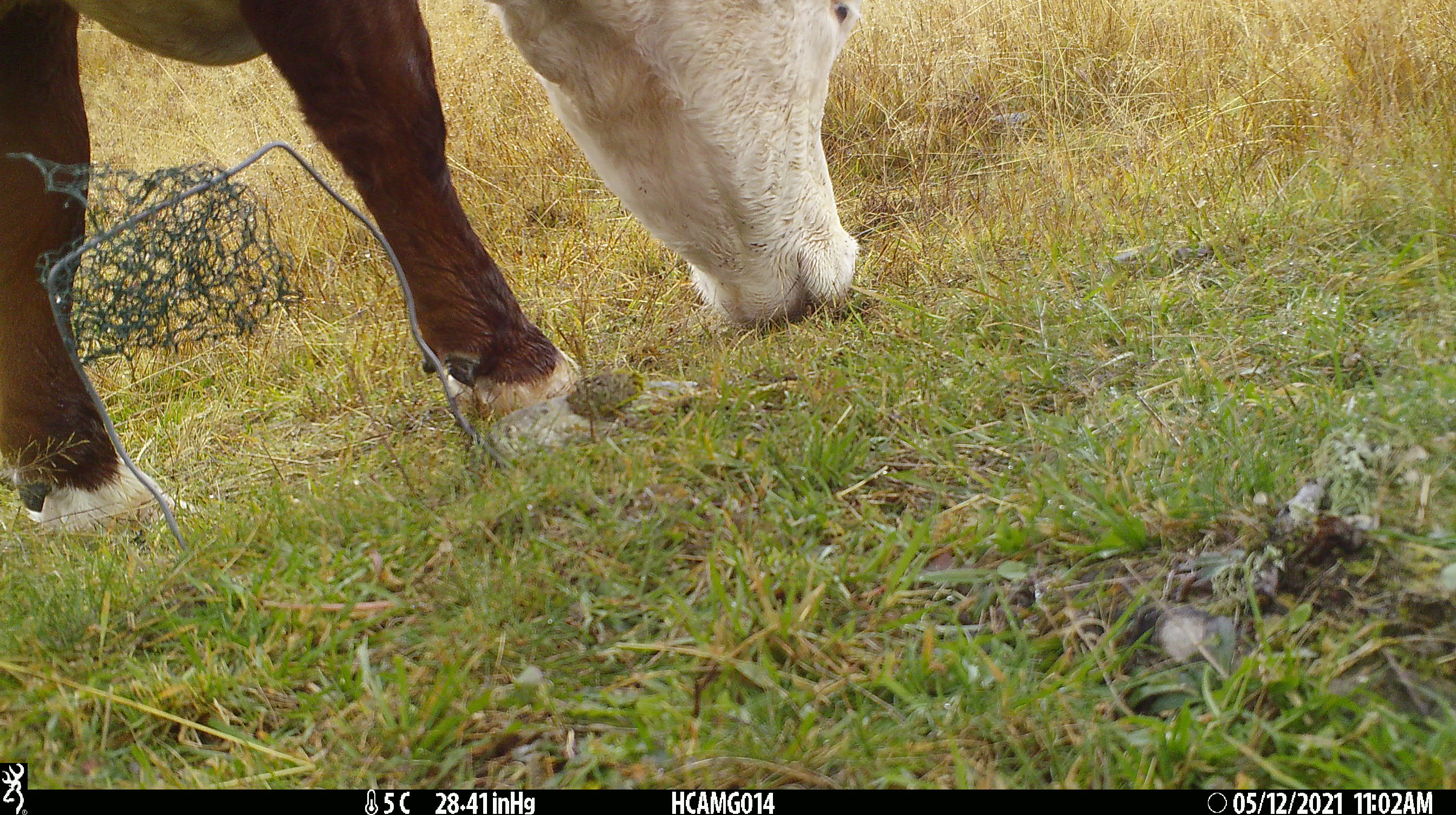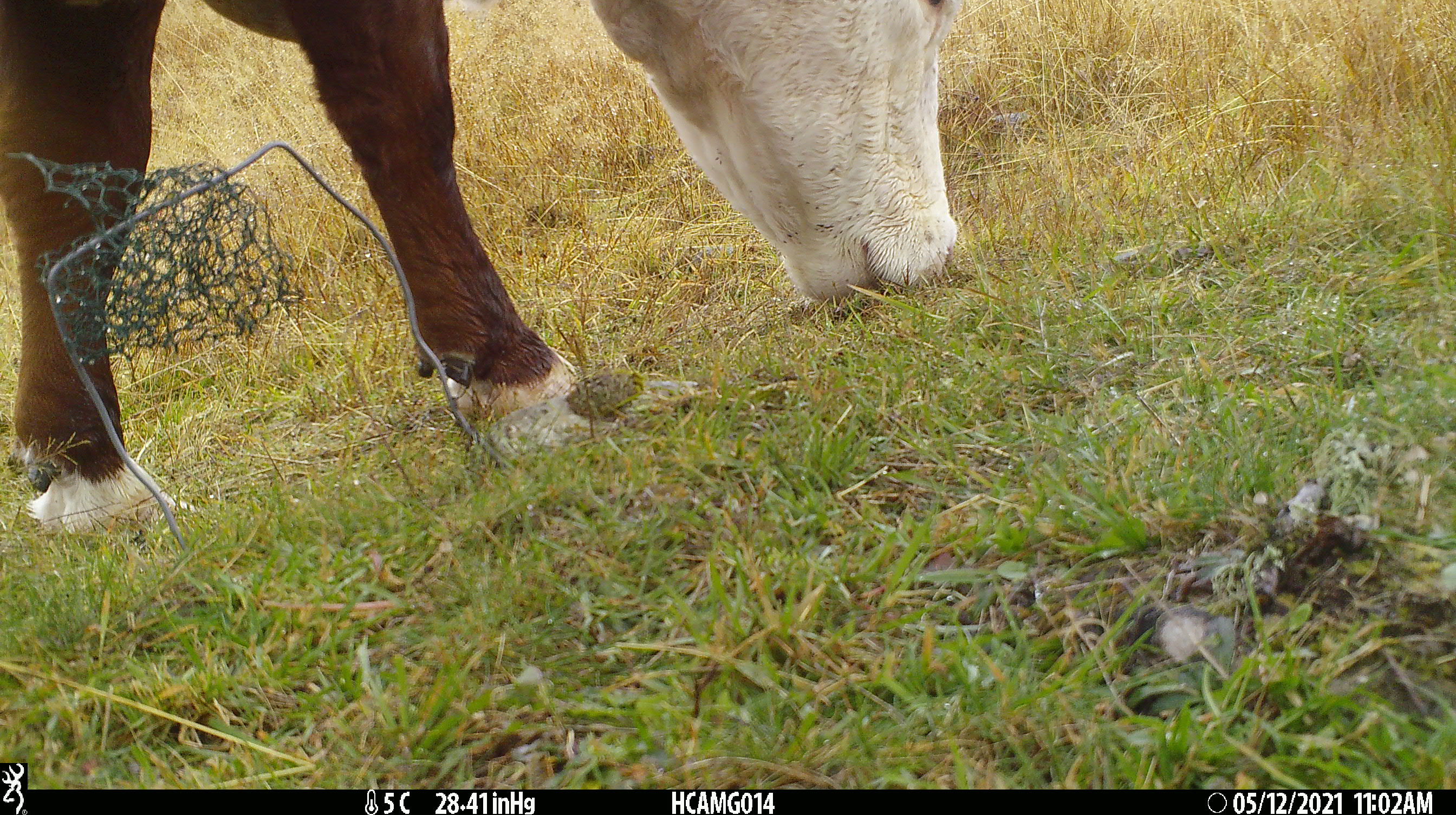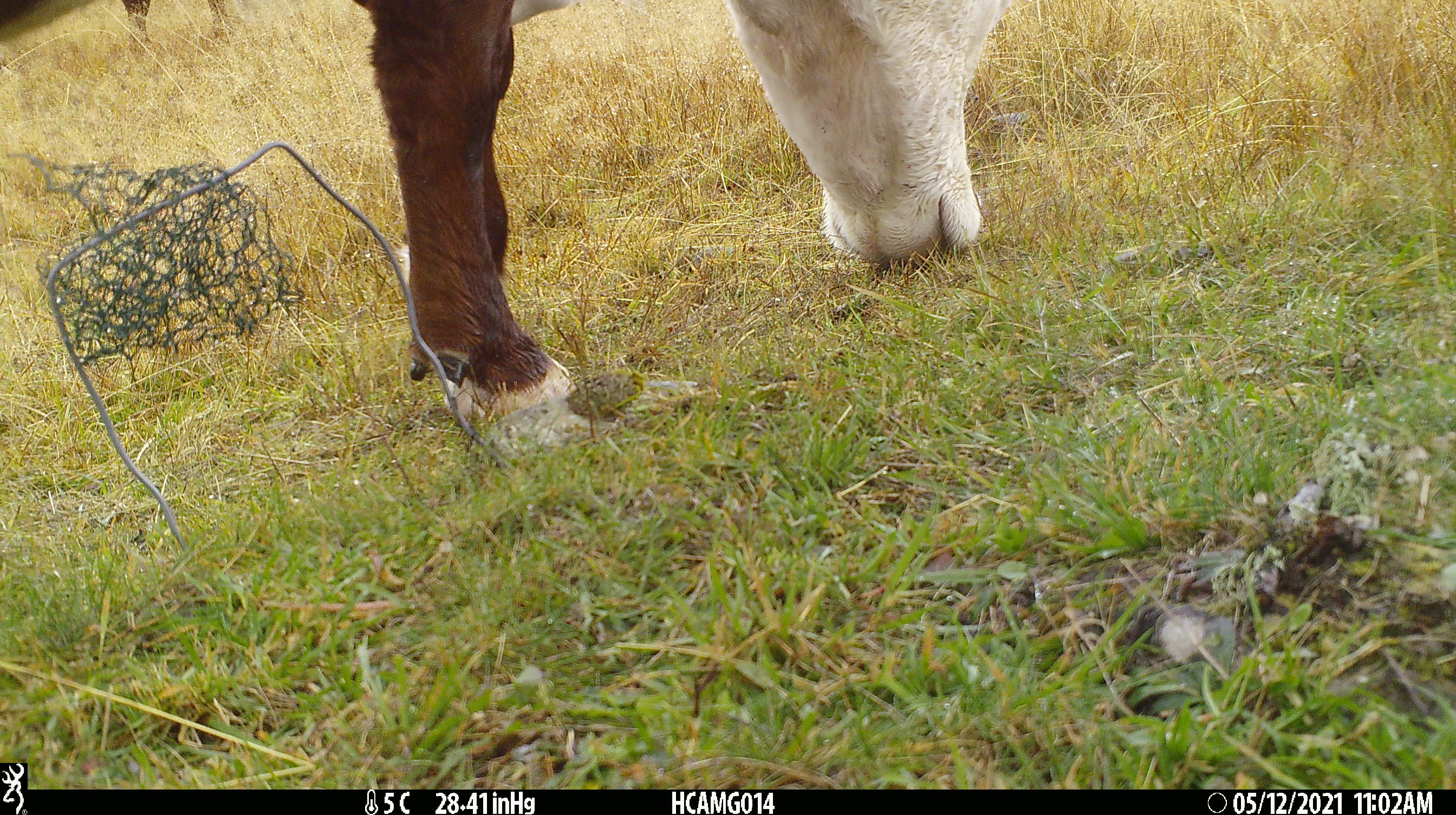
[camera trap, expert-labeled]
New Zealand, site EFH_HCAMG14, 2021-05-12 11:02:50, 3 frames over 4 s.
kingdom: Animalia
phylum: Chordata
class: Mammalia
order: Artiodactyla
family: Bovidae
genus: Bos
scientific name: Bos taurus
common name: domestic cow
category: cow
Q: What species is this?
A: Cow (domestic cow) (Bos taurus).